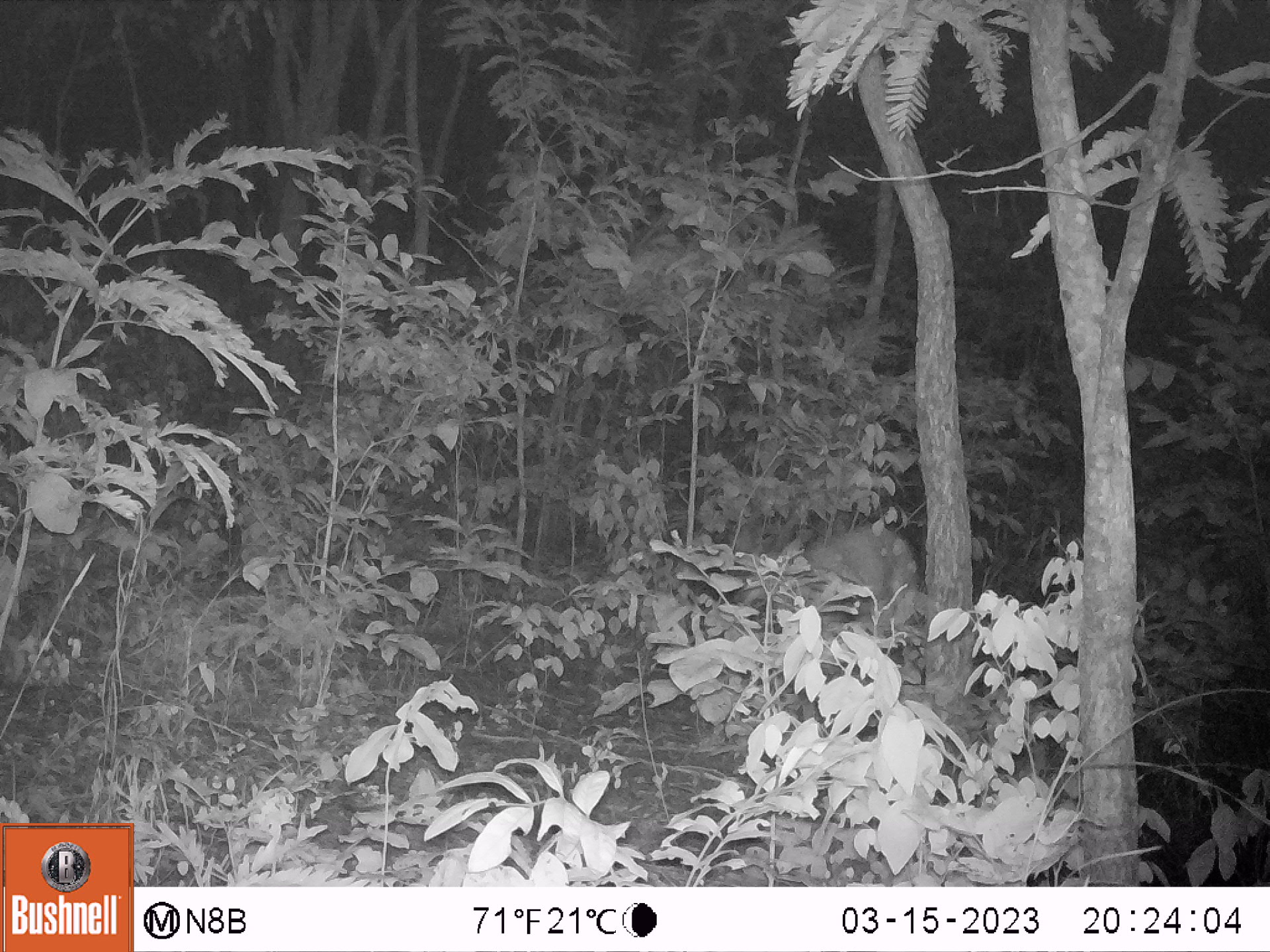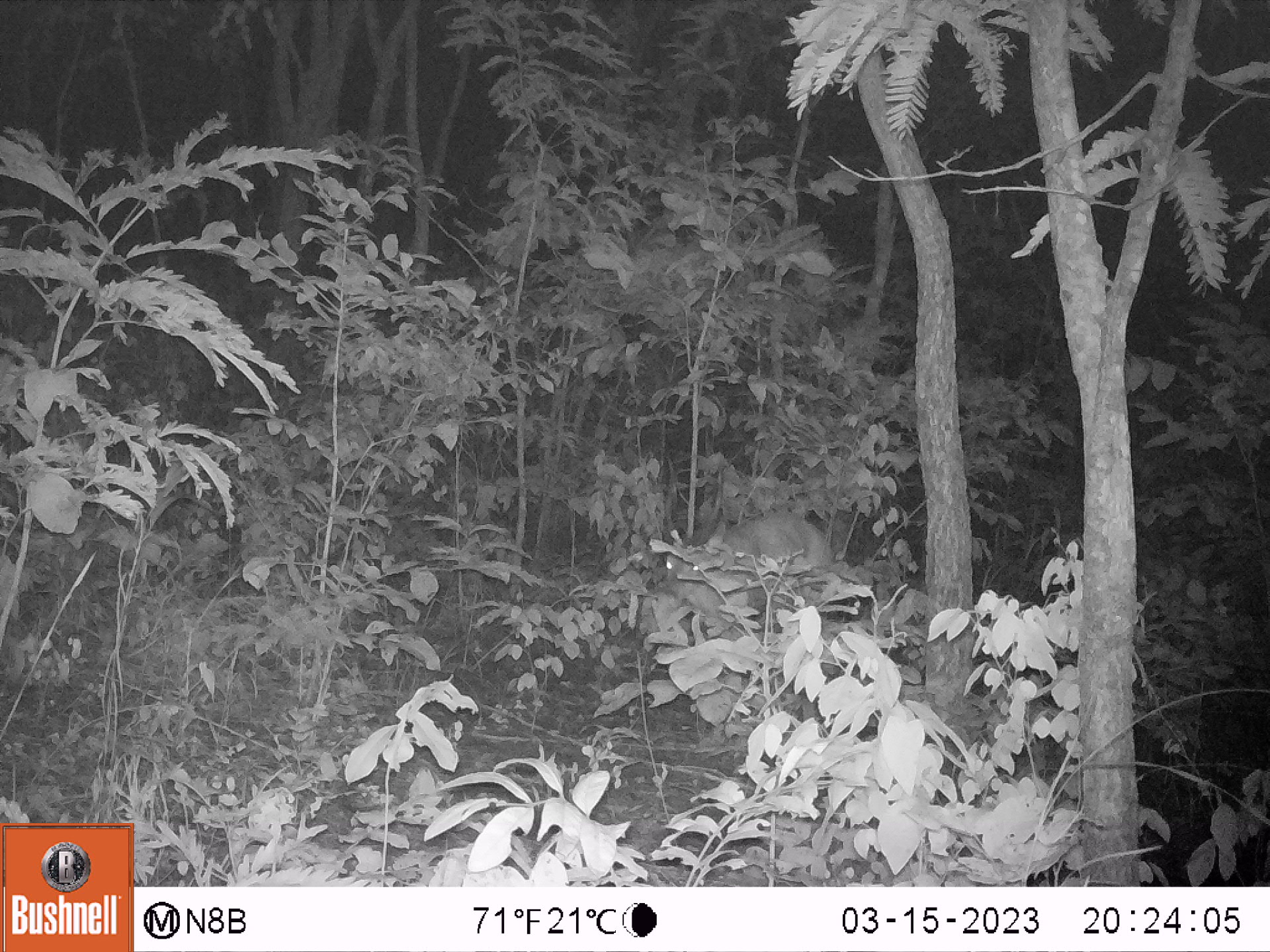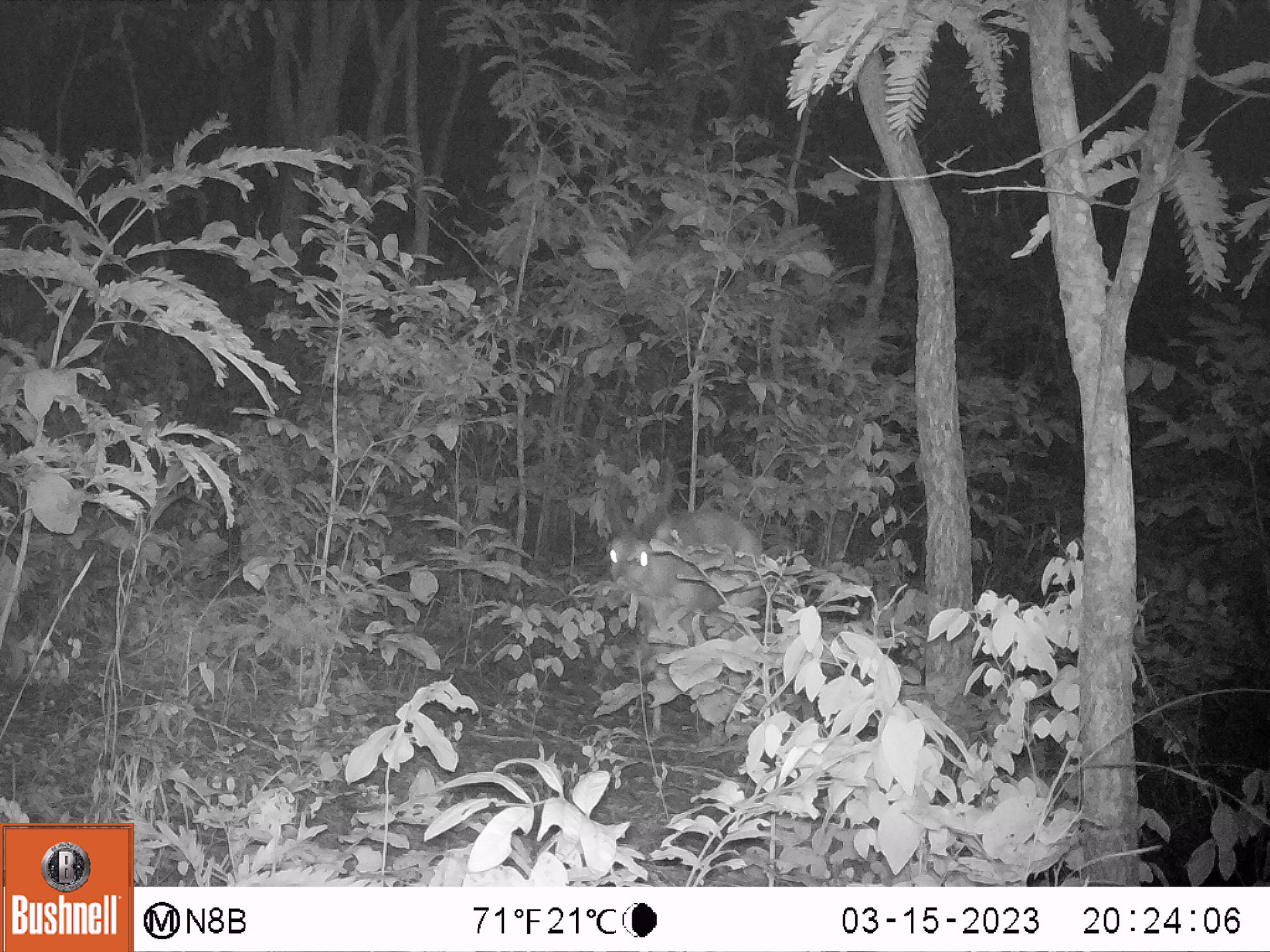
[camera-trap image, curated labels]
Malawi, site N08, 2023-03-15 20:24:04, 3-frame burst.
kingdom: Animalia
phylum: Chordata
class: Mammalia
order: Artiodactyla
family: Bovidae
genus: Tragelaphus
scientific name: Tragelaphus sylvaticus sylvaticus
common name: cape bushbuck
Cape bushbuck (Tragelaphus sylvaticus sylvaticus), count 1.